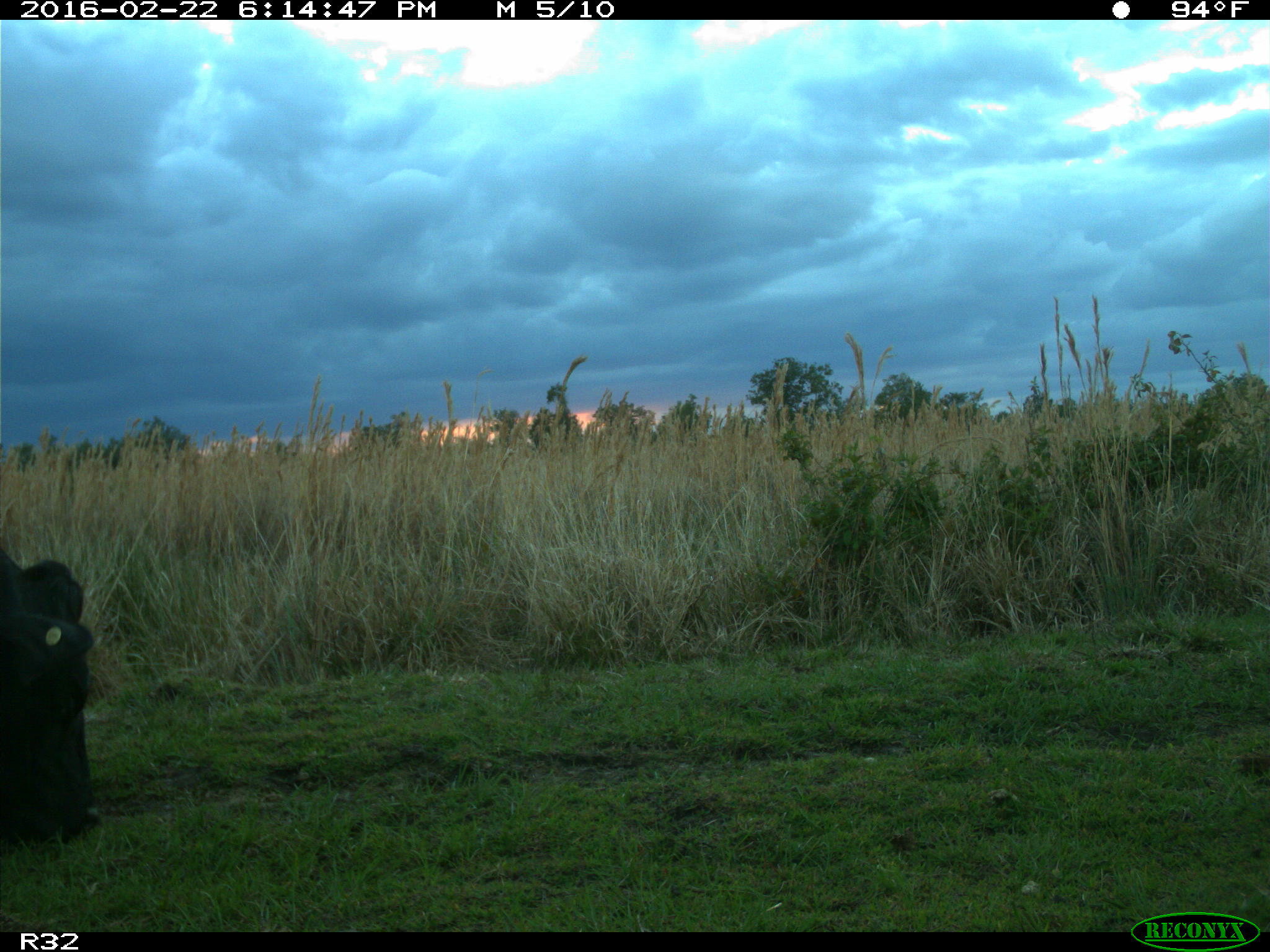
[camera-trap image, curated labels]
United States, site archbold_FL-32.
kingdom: Animalia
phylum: Chordata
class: Mammalia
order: Artiodactyla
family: Bovidae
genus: Bos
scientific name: Bos taurus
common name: domestic cow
Bos taurus (domestic cow).